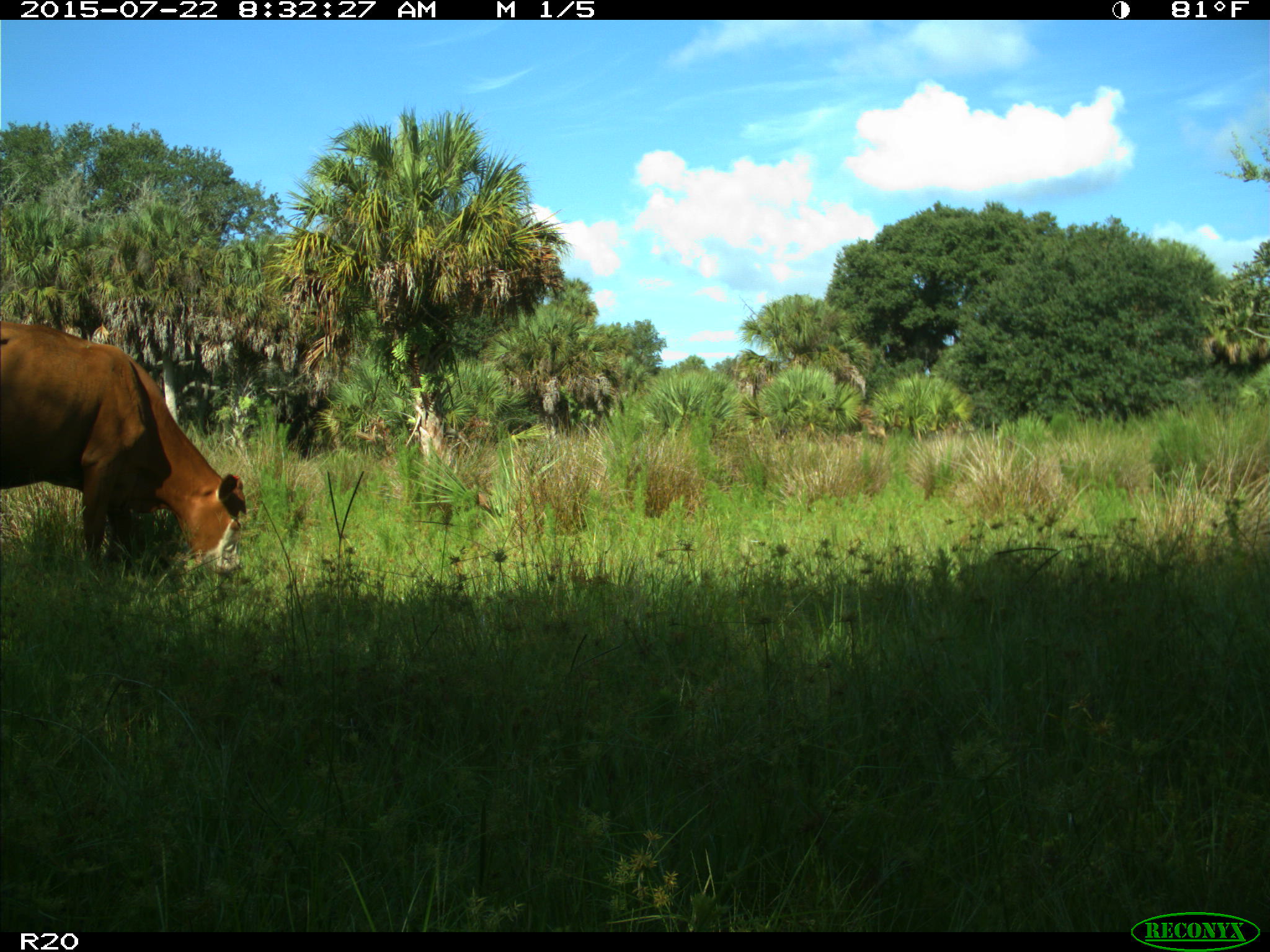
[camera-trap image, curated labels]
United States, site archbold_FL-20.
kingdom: Animalia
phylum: Chordata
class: Mammalia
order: Artiodactyla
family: Bovidae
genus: Bos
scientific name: Bos taurus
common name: domestic cow